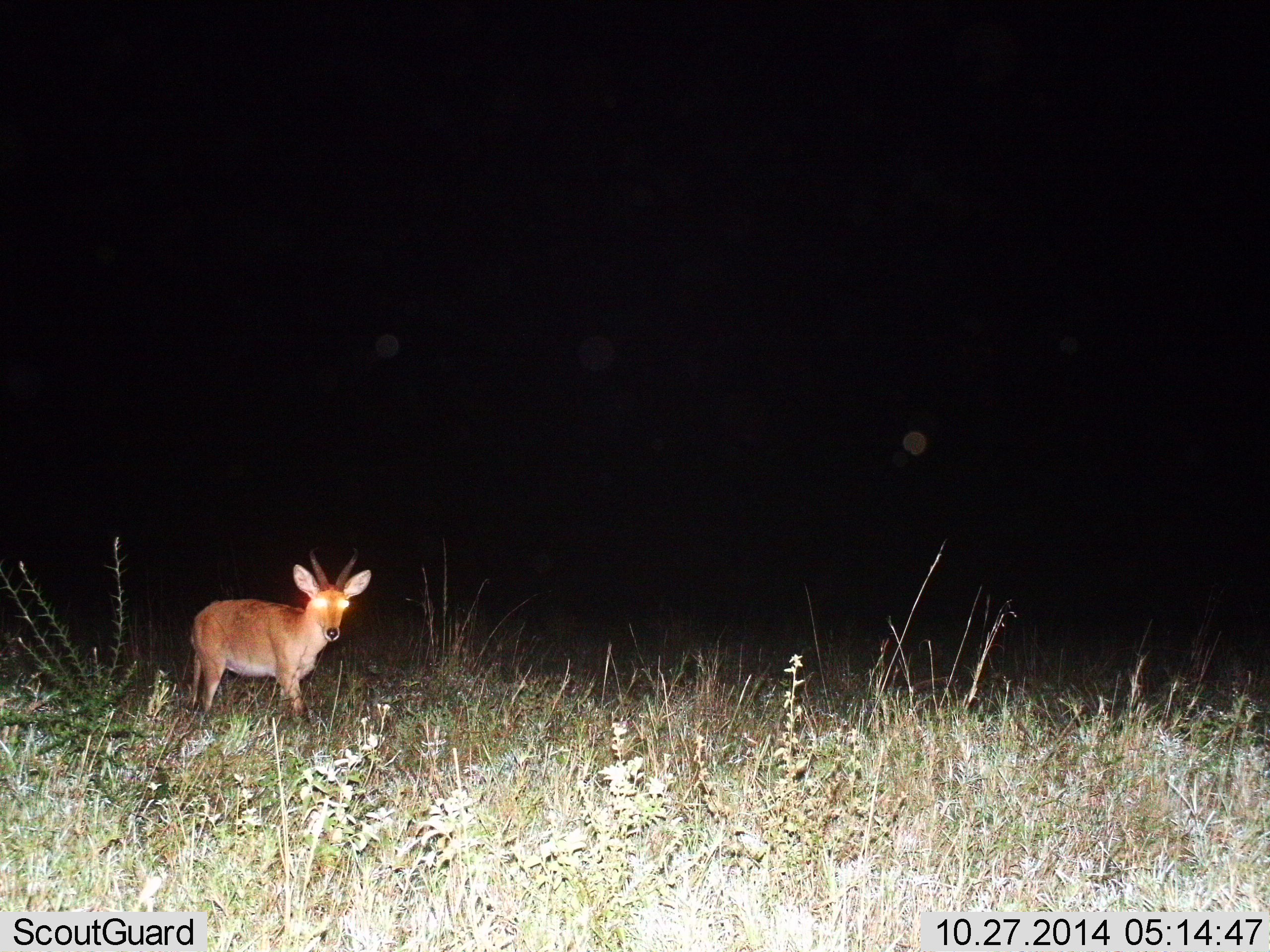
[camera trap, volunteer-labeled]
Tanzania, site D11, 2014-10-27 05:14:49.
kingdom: Animalia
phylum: Chordata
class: Mammalia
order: Artiodactyla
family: Bovidae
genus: Redunca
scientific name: Redunca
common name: reedbuck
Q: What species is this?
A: Reedbuck (Redunca).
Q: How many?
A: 1.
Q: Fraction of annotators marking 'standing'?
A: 70%.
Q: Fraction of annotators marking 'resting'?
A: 0%.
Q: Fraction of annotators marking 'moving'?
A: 30%.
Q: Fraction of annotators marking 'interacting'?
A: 0%.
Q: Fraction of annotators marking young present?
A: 0%.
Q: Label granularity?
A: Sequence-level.